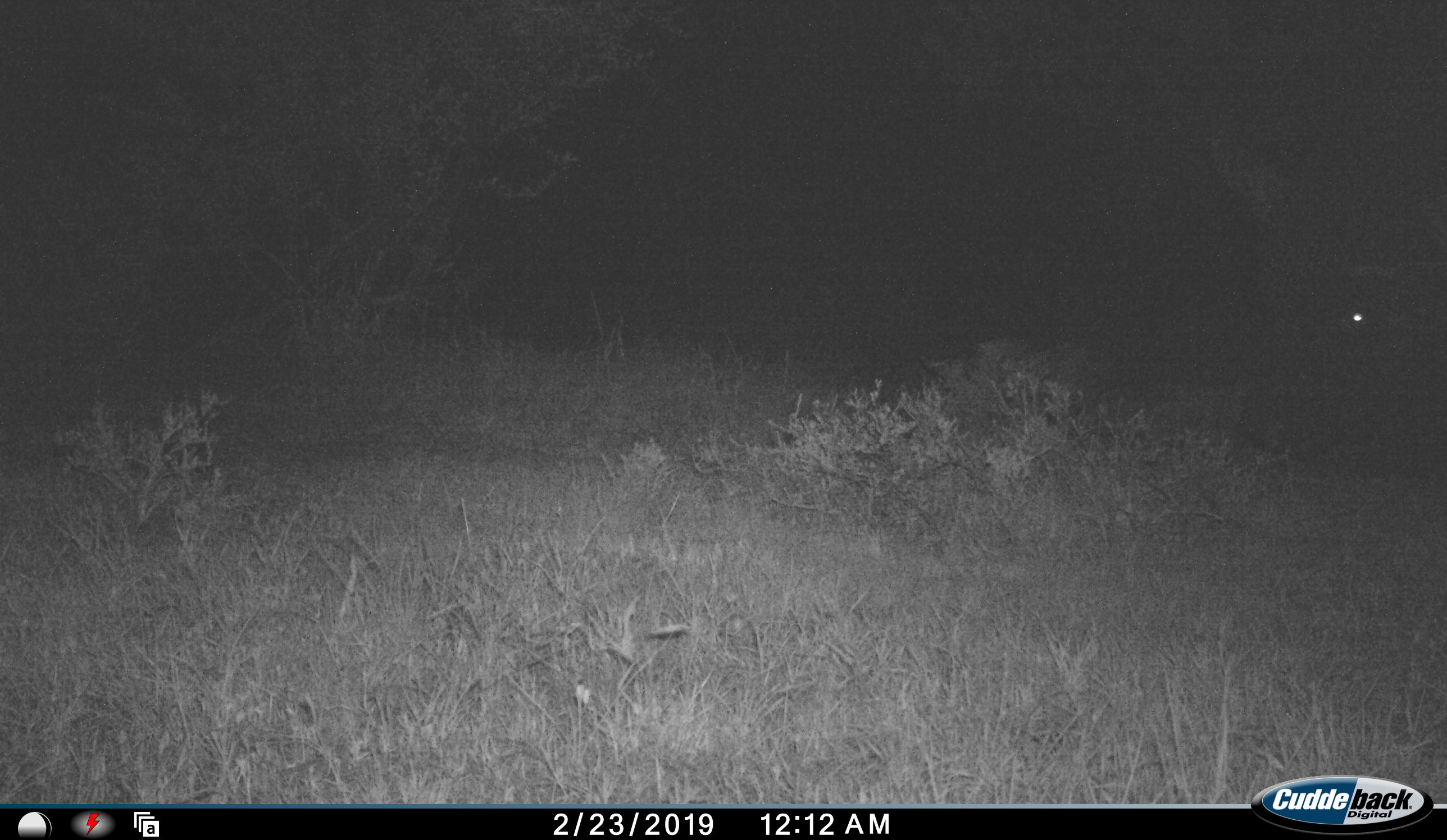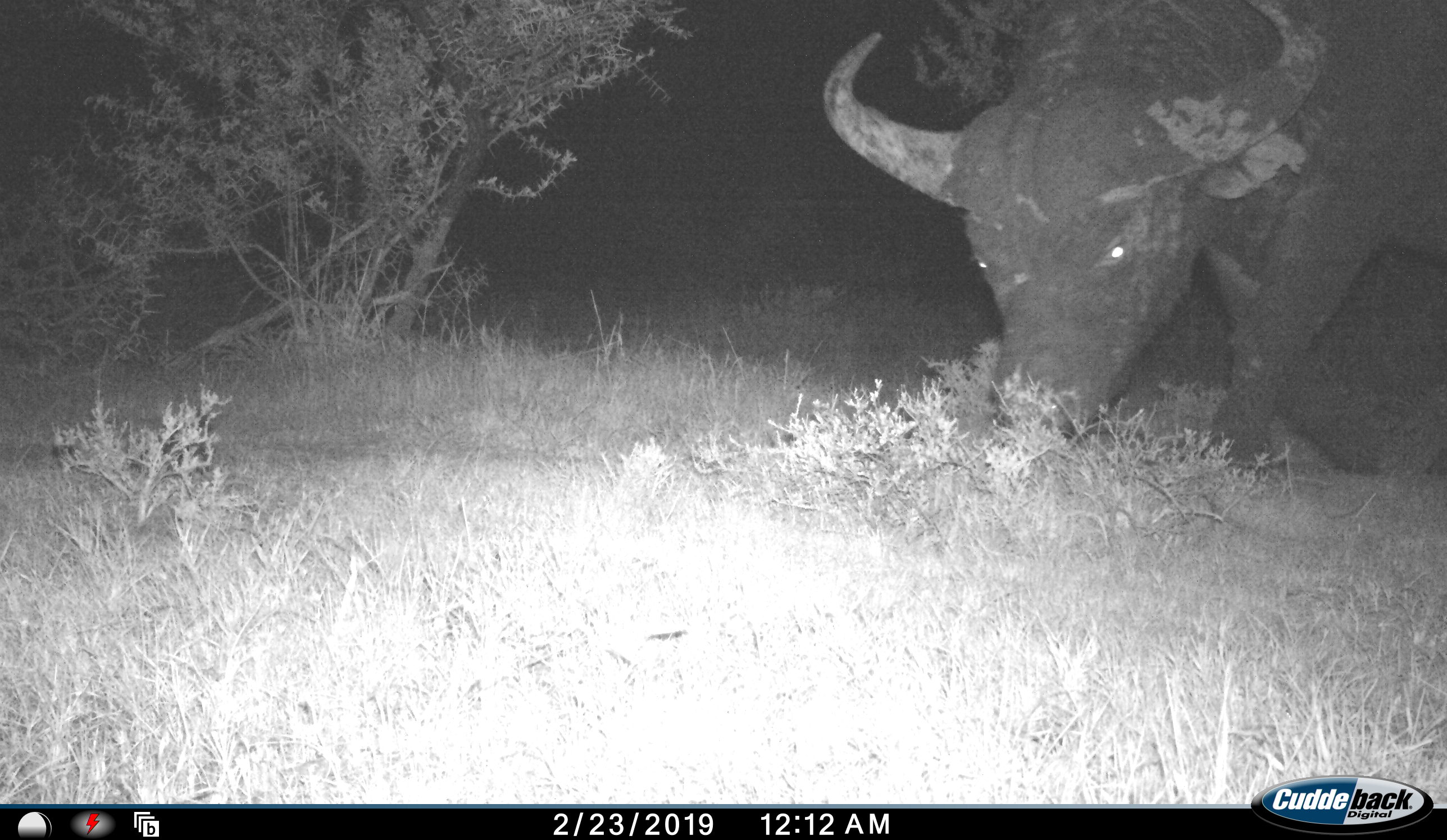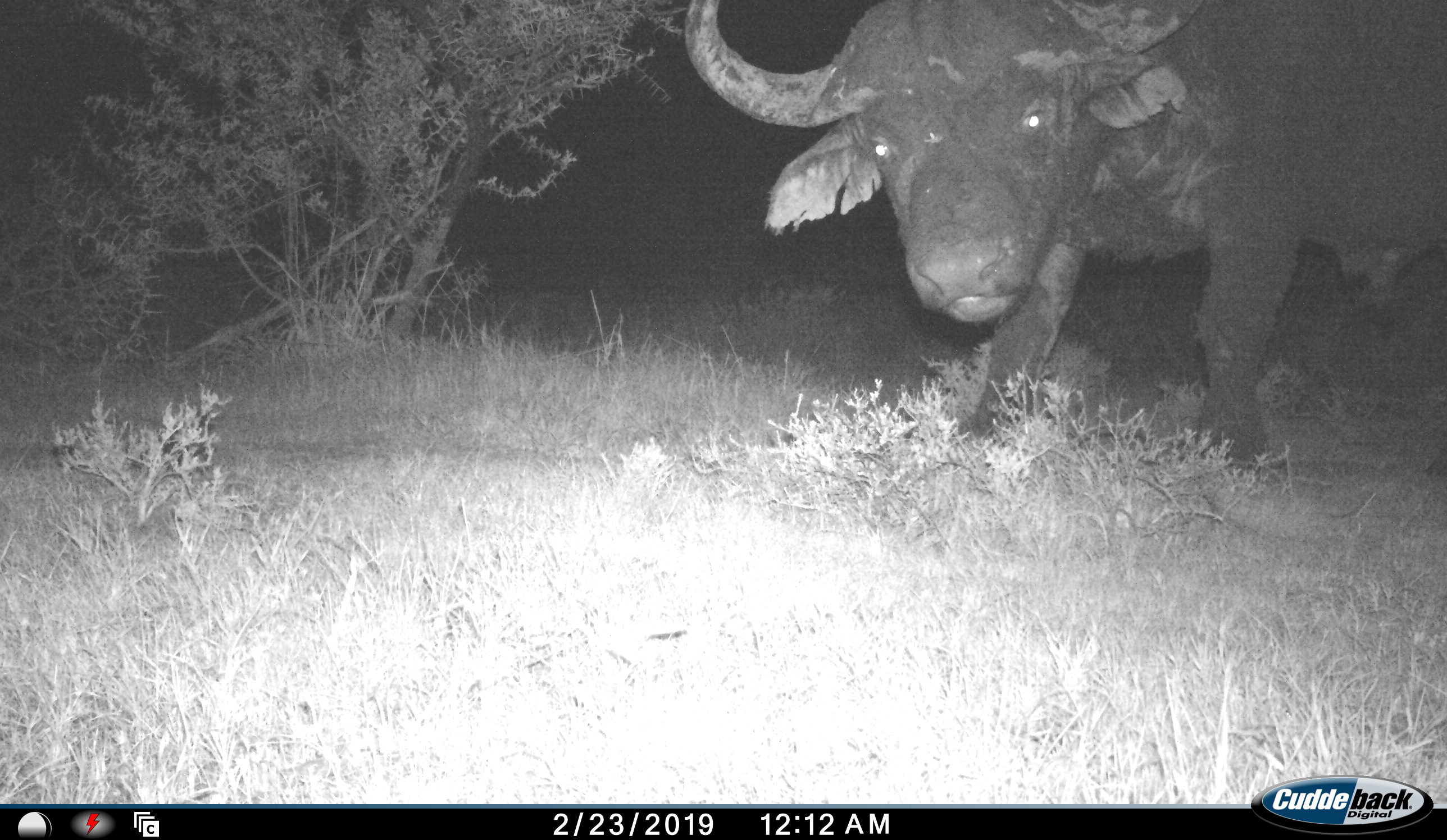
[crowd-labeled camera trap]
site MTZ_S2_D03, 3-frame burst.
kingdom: Animalia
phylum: Chordata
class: Mammalia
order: Artiodactyla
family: Bovidae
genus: Syncerus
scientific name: Syncerus caffer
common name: african buffalo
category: buffalo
Buffalo (african buffalo) (Syncerus caffer), count 1. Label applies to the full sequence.